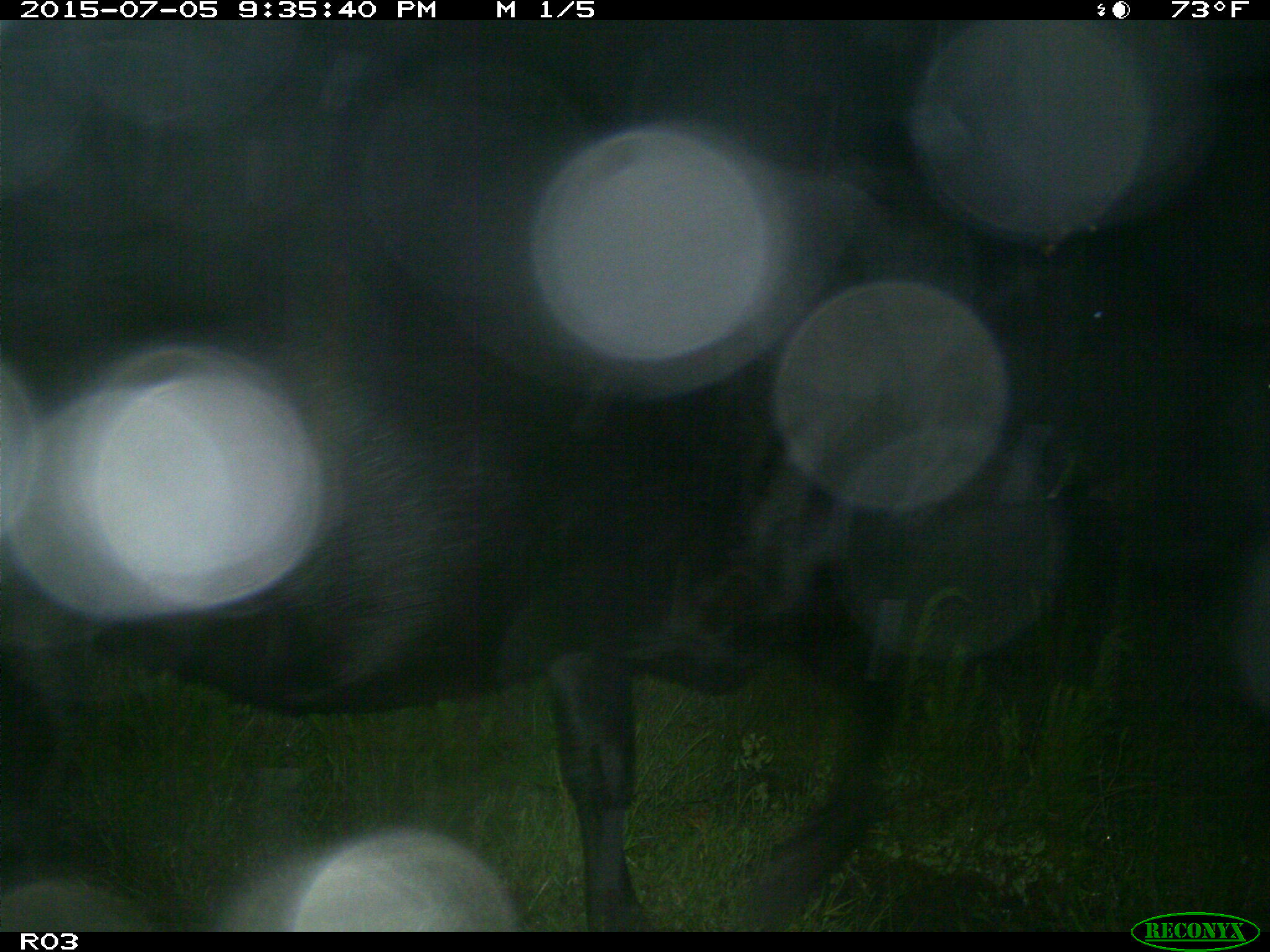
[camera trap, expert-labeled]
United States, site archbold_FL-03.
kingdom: Animalia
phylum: Chordata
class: Mammalia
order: Artiodactyla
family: Bovidae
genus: Bos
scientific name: Bos taurus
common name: domestic cow